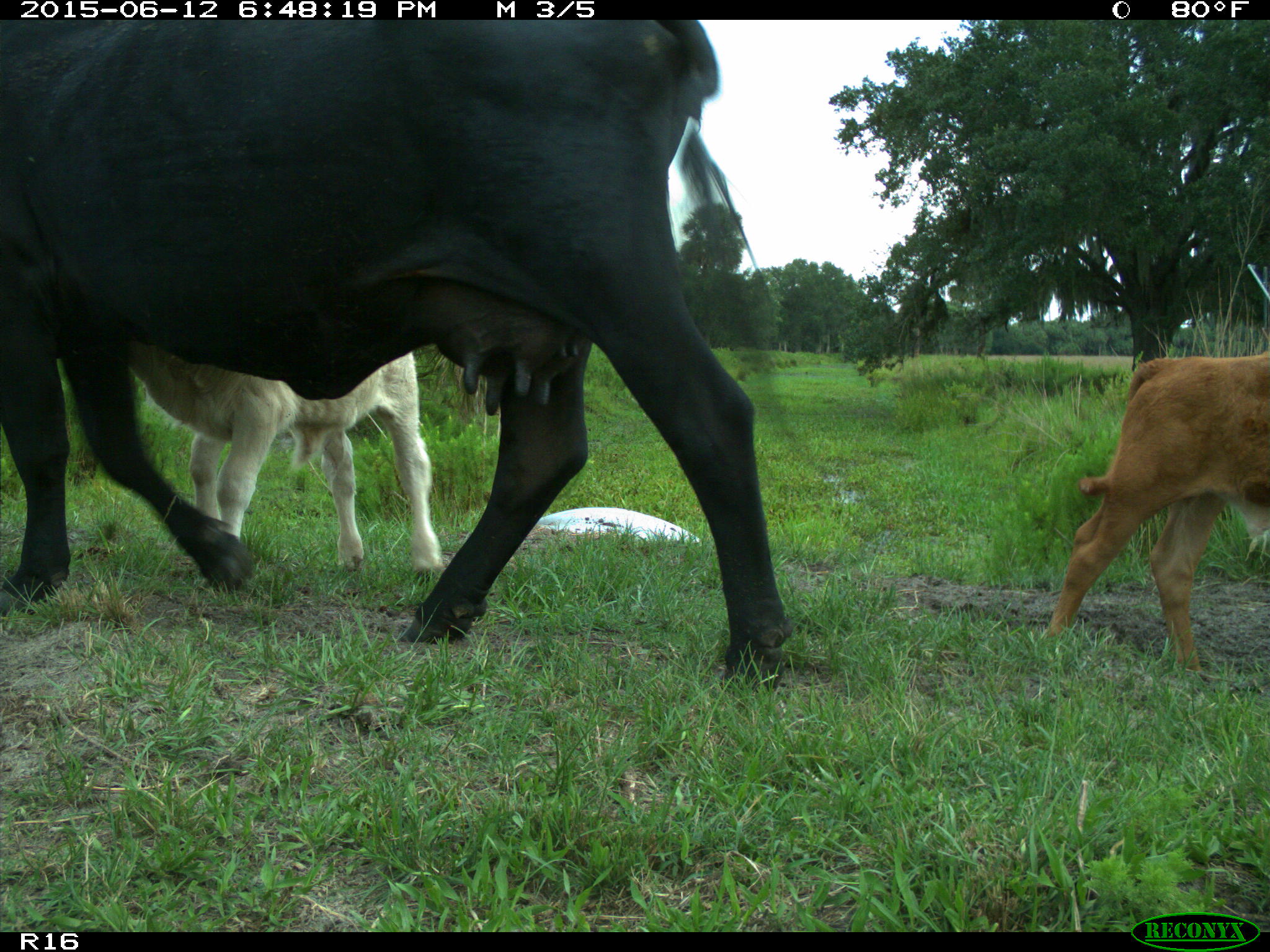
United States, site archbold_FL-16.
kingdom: Animalia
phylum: Chordata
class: Mammalia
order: Artiodactyla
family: Bovidae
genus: Bos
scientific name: Bos taurus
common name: domestic cow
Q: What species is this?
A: Bos taurus (domestic cow).